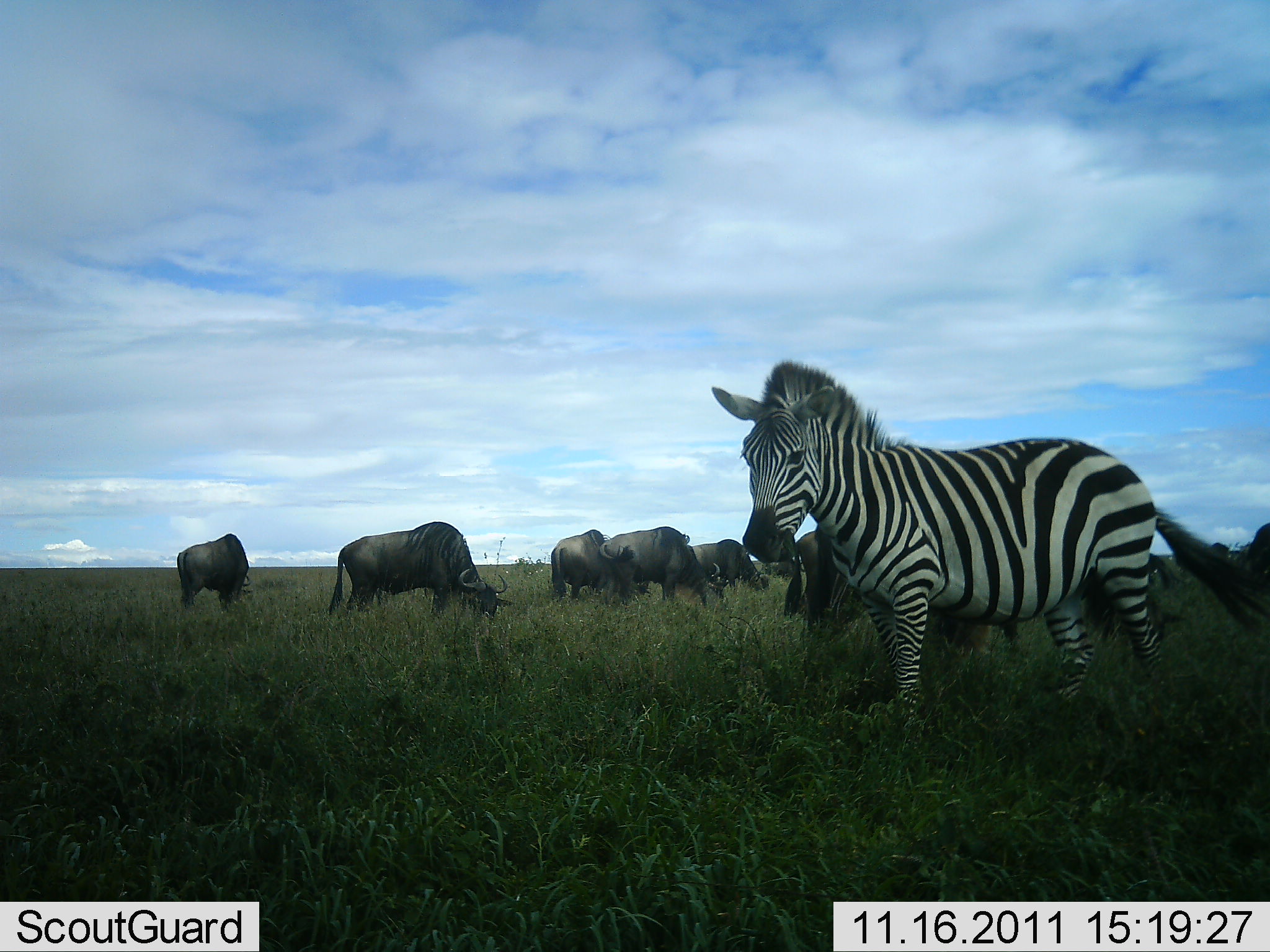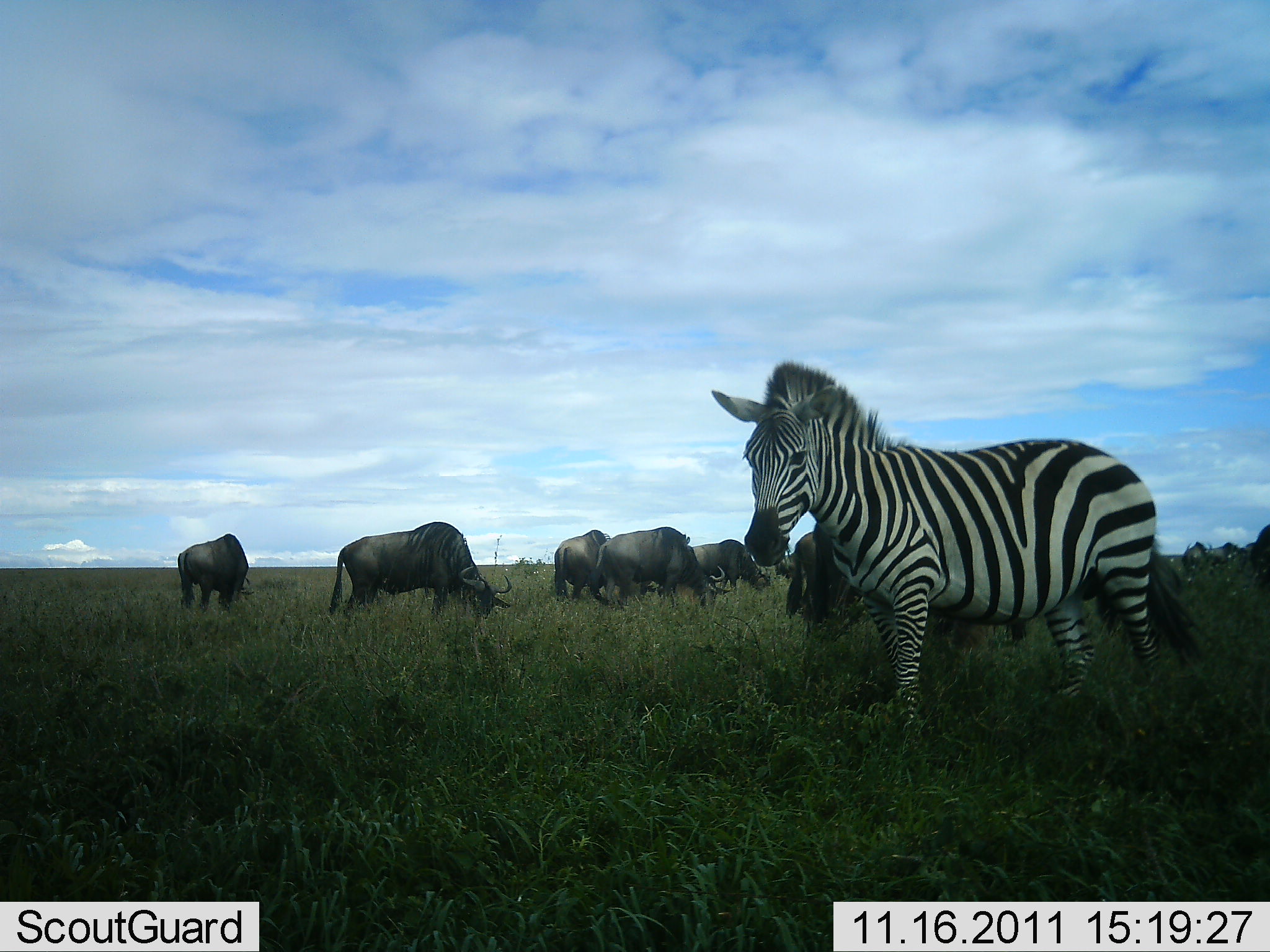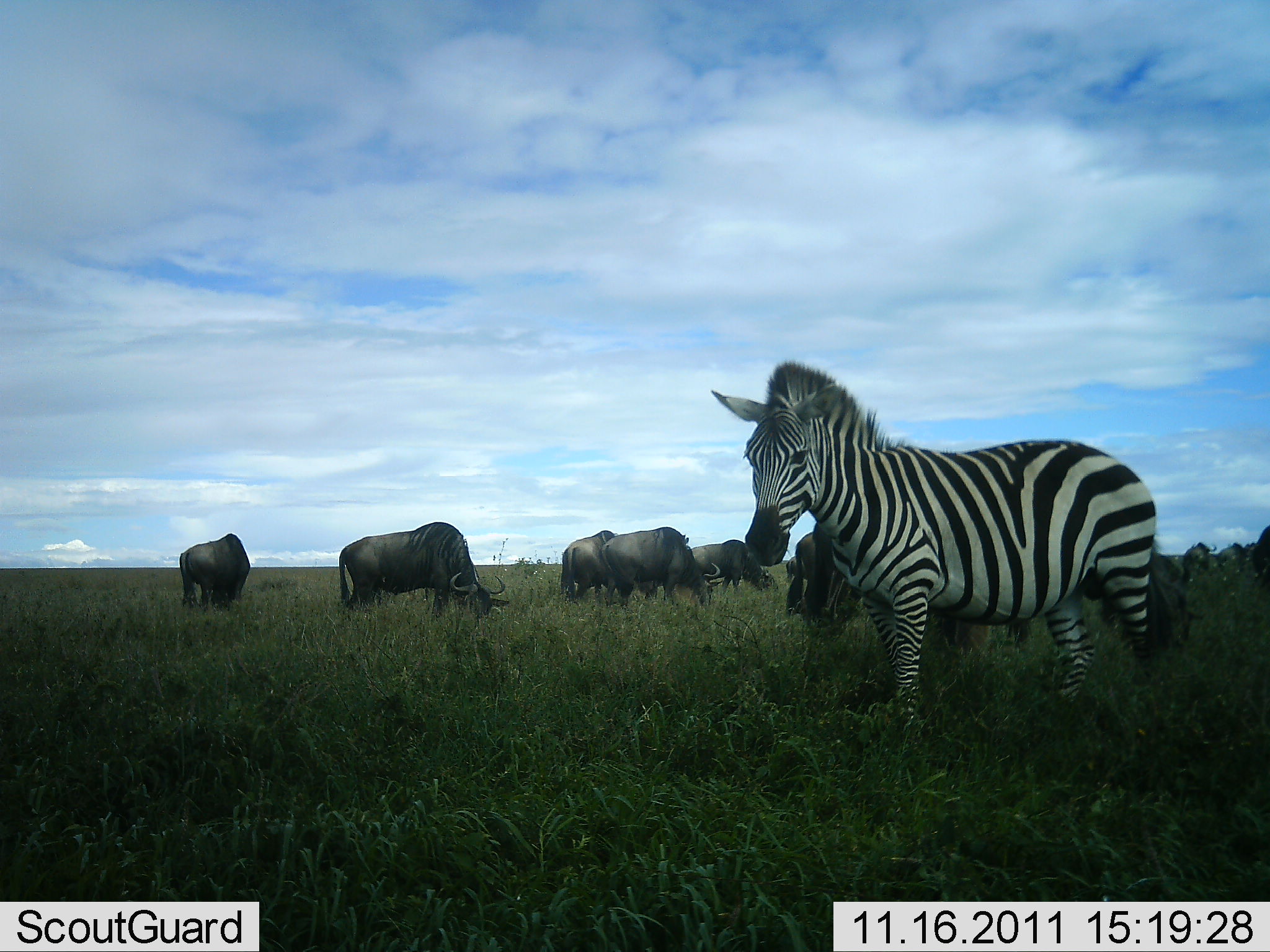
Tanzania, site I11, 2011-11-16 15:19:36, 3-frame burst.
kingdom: Animalia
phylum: Chordata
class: Mammalia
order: Artiodactyla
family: Bovidae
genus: Connochaetes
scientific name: Connochaetes taurinus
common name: blue wildebeest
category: wildebeest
Wildebeest (blue wildebeest) (Connochaetes taurinus), count 7. Behavior (volunteer vote fractions): standing 21%, resting 0%, moving 7%, interacting 7%. Young present (vote fraction): 0%. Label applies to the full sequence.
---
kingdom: Animalia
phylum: Chordata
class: Mammalia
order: Perissodactyla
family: Equidae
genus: Equus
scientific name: Equus quagga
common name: plains zebra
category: zebra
Zebra (plains zebra) (Equus quagga), count 1. Behavior (volunteer vote fractions): standing 88%, resting 6%, moving 6%, interacting 0%. Young present (vote fraction): 0%. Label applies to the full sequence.